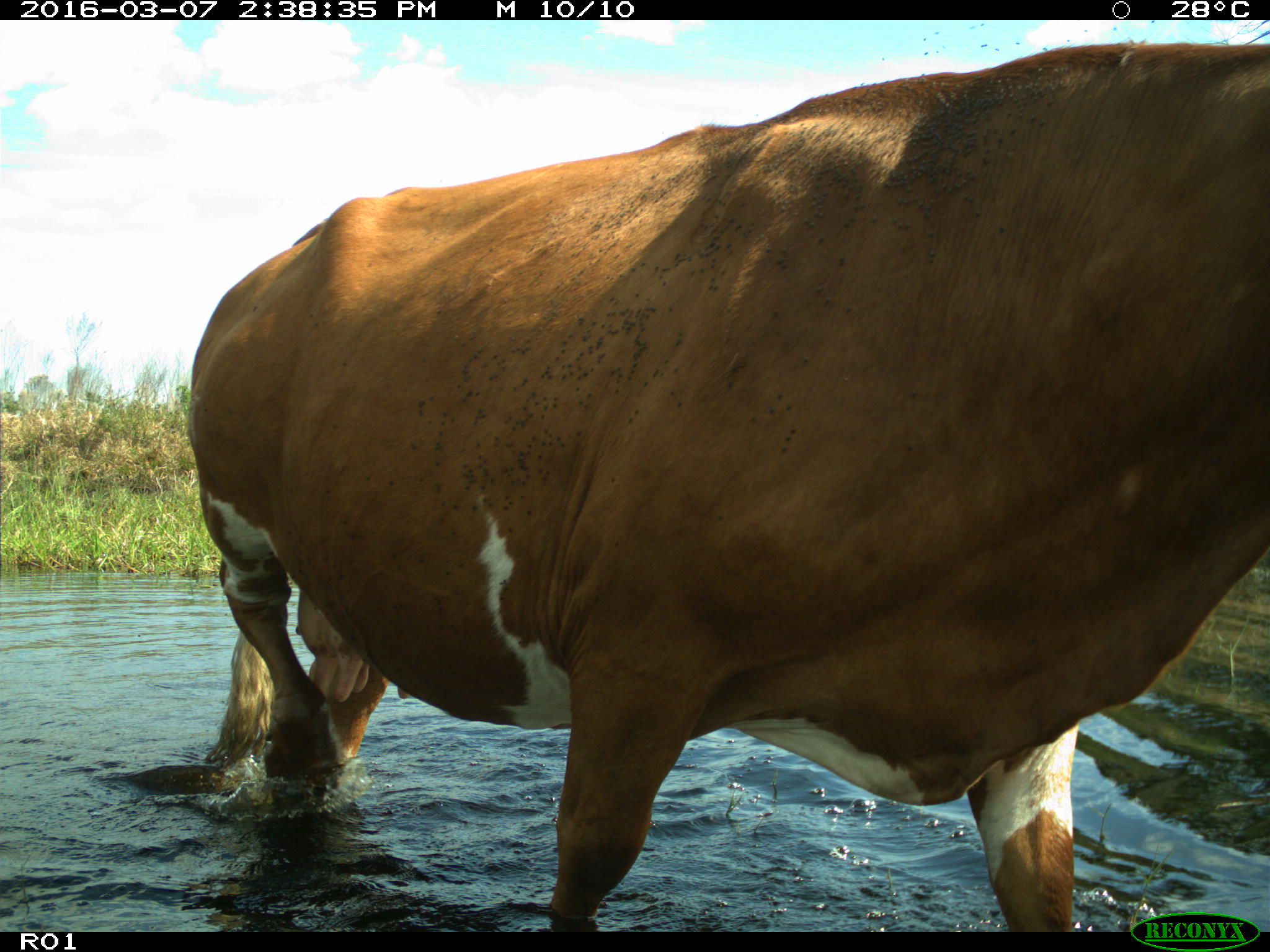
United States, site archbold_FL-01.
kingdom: Animalia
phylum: Chordata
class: Mammalia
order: Artiodactyla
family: Bovidae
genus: Bos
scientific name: Bos taurus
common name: domestic cow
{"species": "Bos taurus (domestic cow)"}